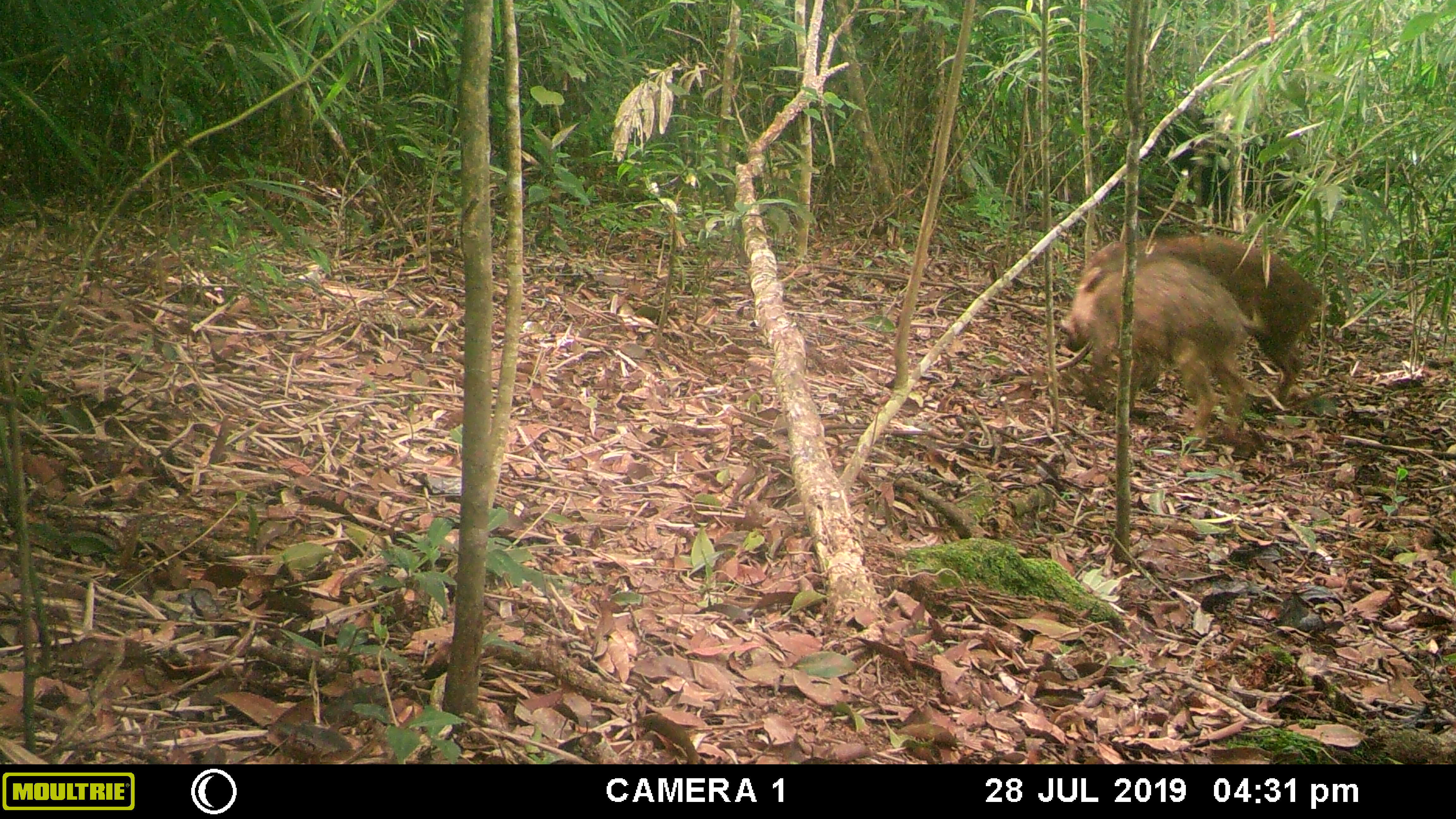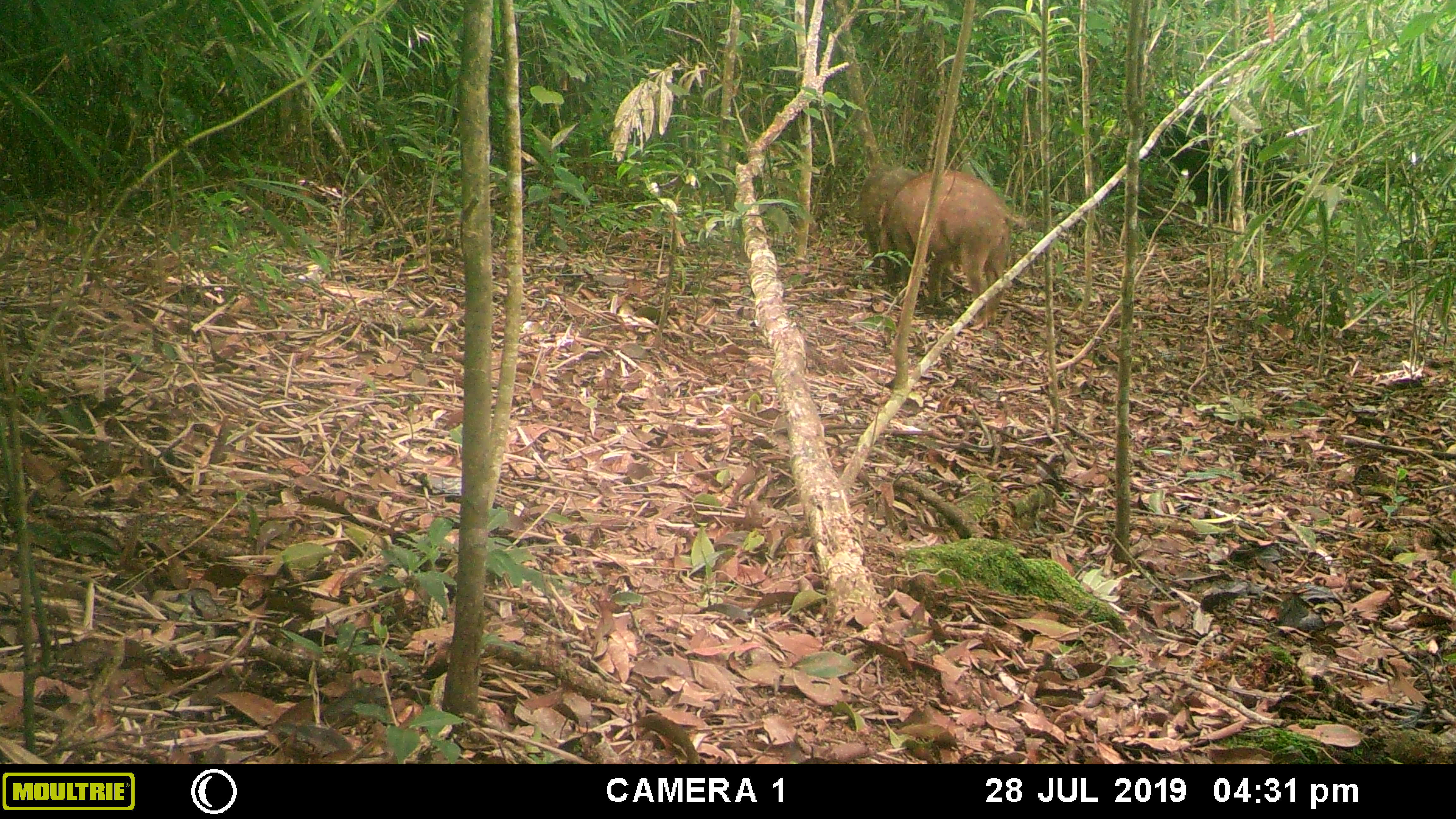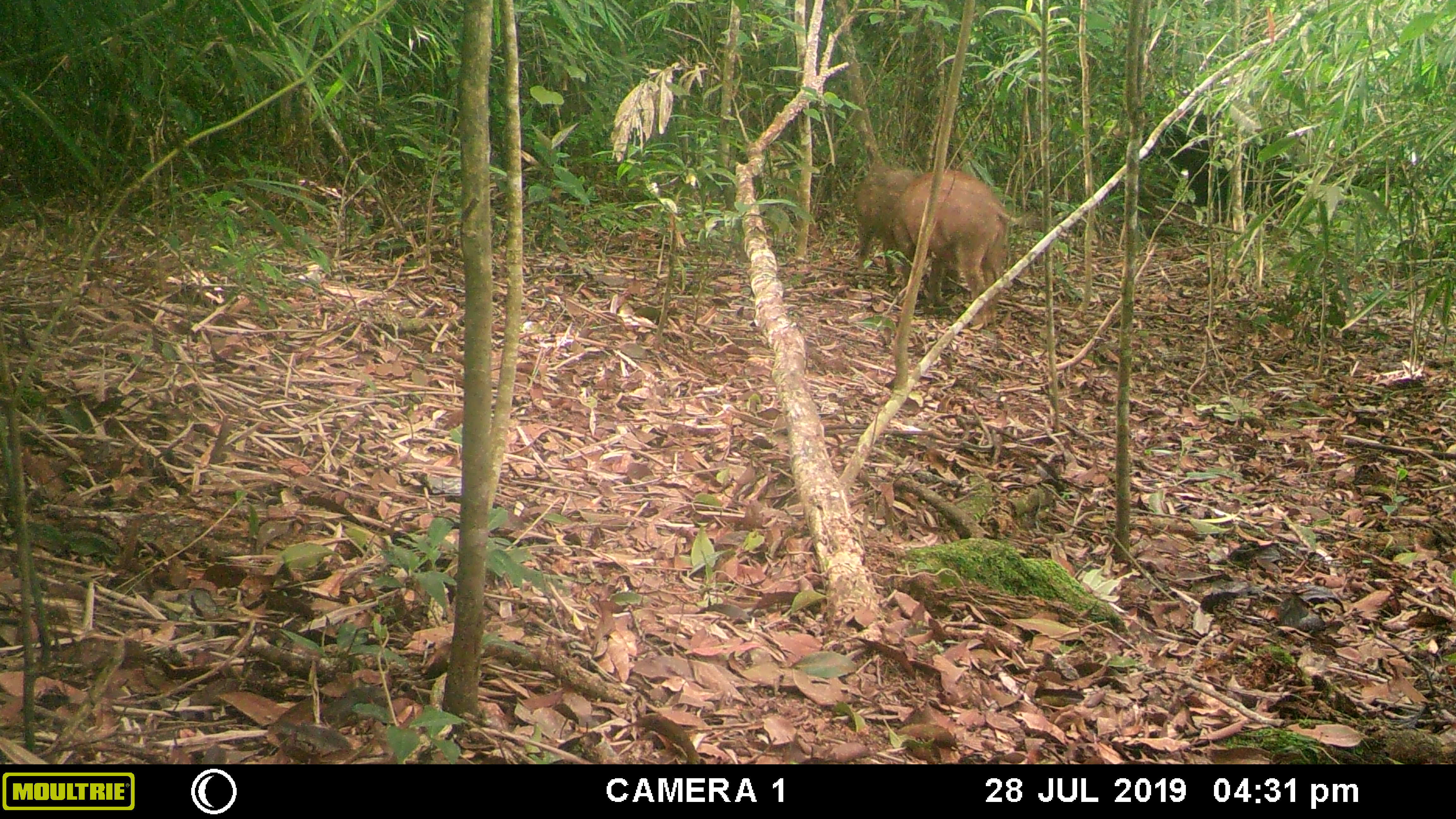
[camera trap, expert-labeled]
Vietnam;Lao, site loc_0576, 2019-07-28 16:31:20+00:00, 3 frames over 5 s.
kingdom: Animalia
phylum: Chordata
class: Mammalia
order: Artiodactyla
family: Suidae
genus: Sus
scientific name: Sus scrofa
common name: eurasian wild pig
Eurasian wild pig (Sus scrofa). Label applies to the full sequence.